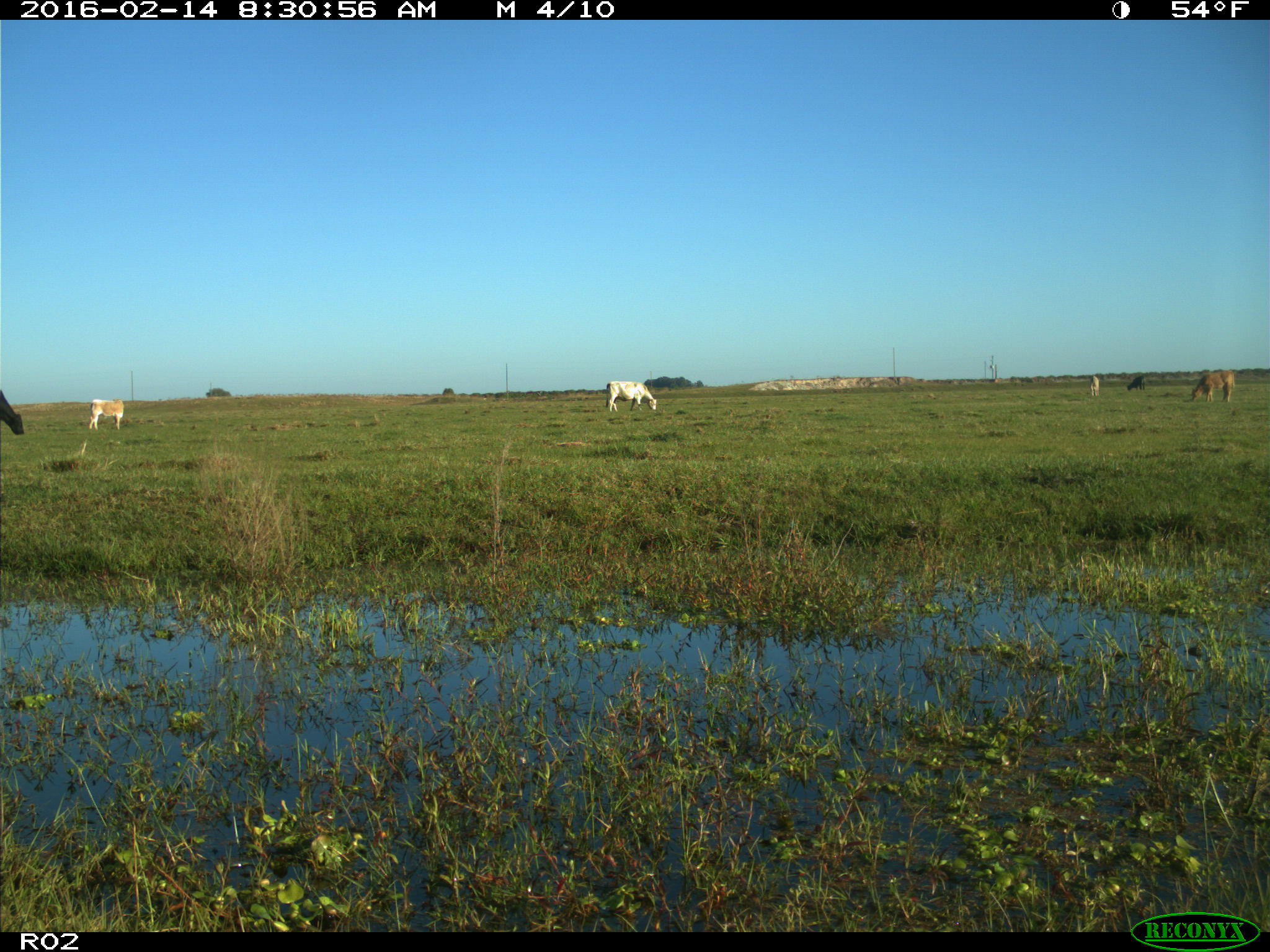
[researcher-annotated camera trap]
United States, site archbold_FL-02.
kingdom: Animalia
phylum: Chordata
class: Mammalia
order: Artiodactyla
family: Bovidae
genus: Bos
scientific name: Bos taurus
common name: domestic cow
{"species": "Bos taurus (domestic cow)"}